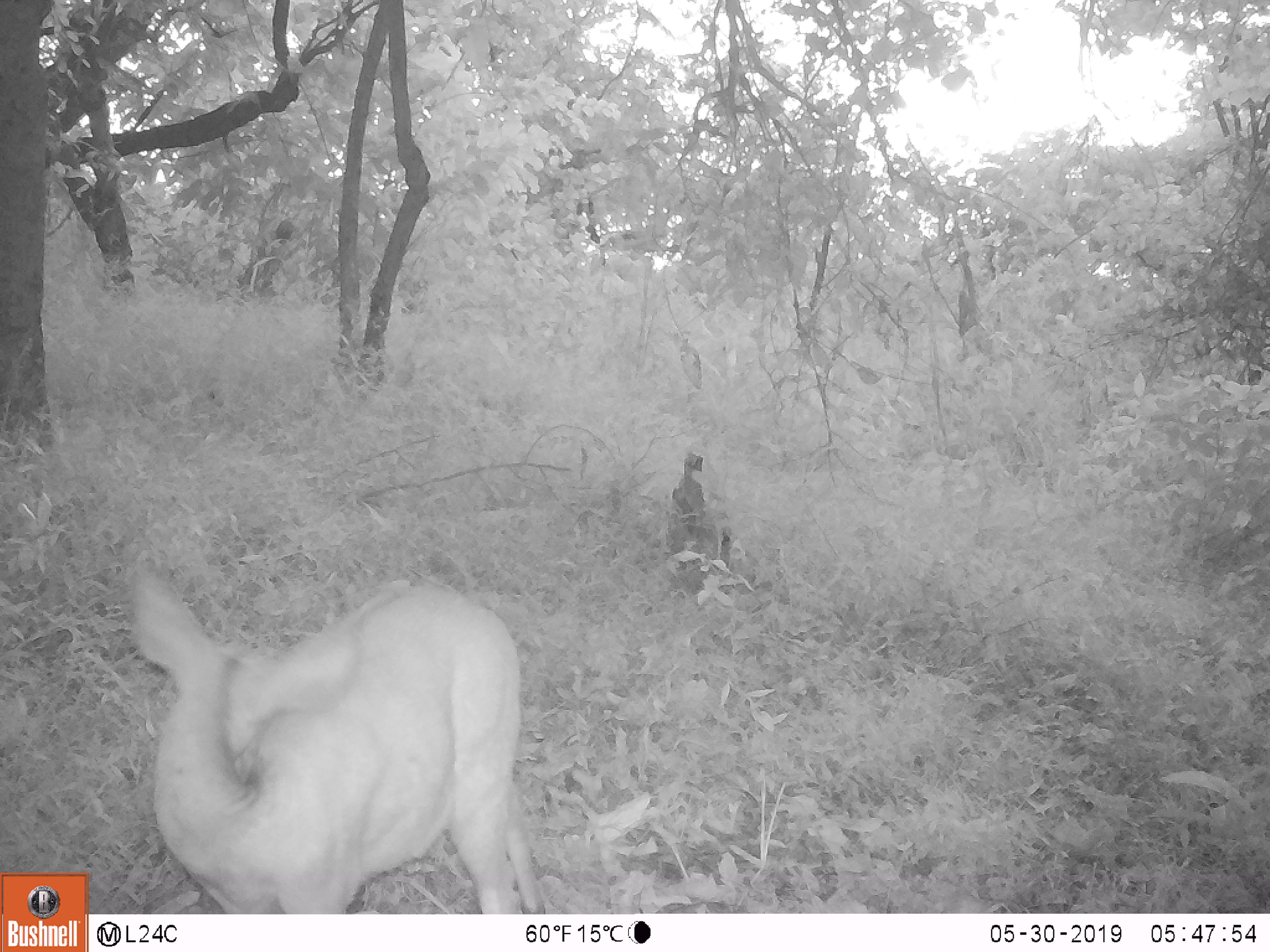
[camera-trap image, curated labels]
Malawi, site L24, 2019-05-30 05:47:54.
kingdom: Animalia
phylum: Chordata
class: Mammalia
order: Artiodactyla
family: Bovidae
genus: Tragelaphus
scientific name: Tragelaphus sylvaticus sylvaticus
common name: cape bushbuck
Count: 1.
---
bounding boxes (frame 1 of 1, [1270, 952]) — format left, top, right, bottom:
cape bushbuck: 118, 541, 560, 906